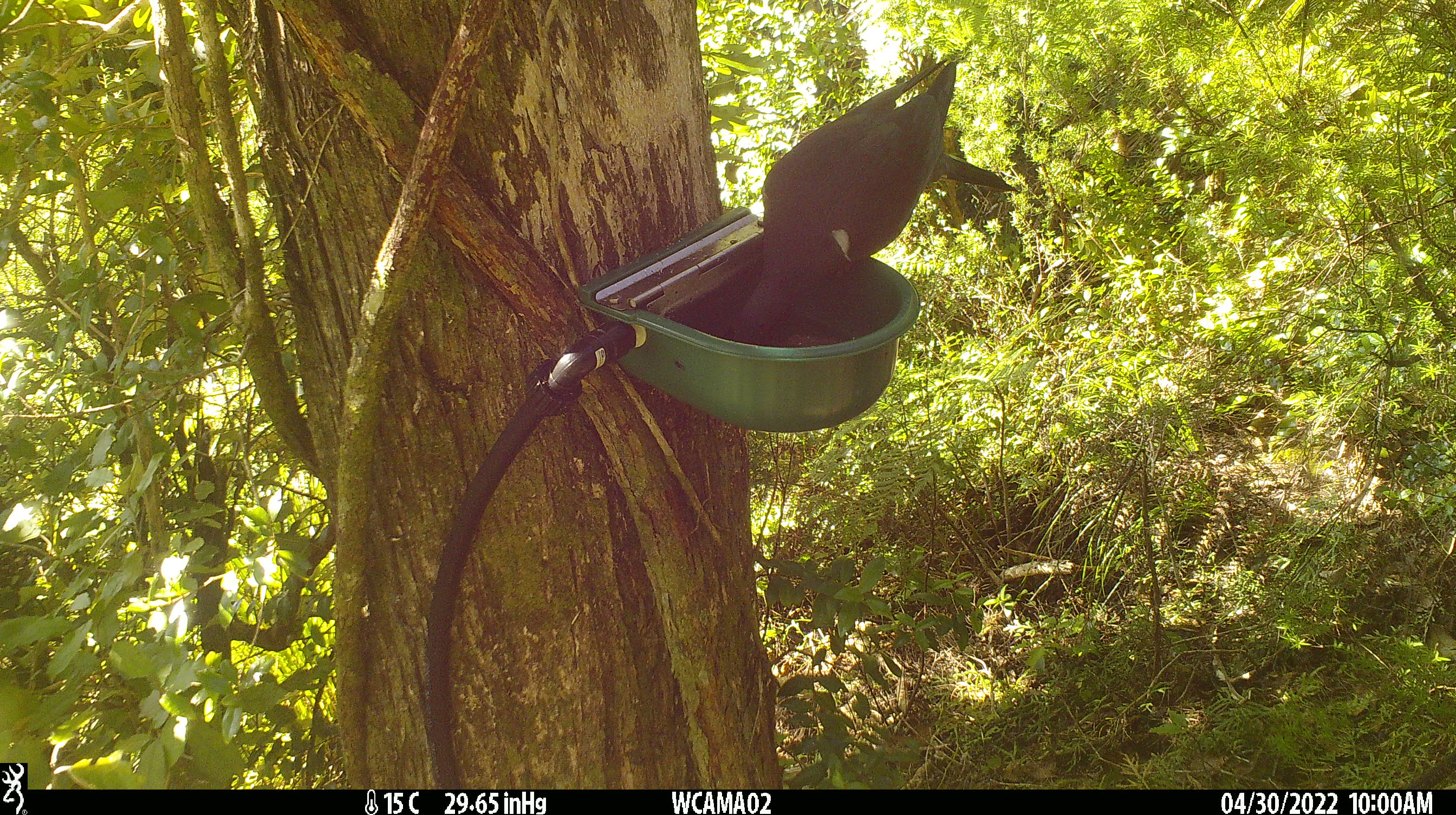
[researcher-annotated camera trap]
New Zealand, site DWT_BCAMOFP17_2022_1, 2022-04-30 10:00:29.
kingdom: Animalia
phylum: Chordata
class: Aves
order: Columbiformes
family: Columbidae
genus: Hemiphaga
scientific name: Hemiphaga novaeseelandiae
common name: new zealand pigeon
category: kereru